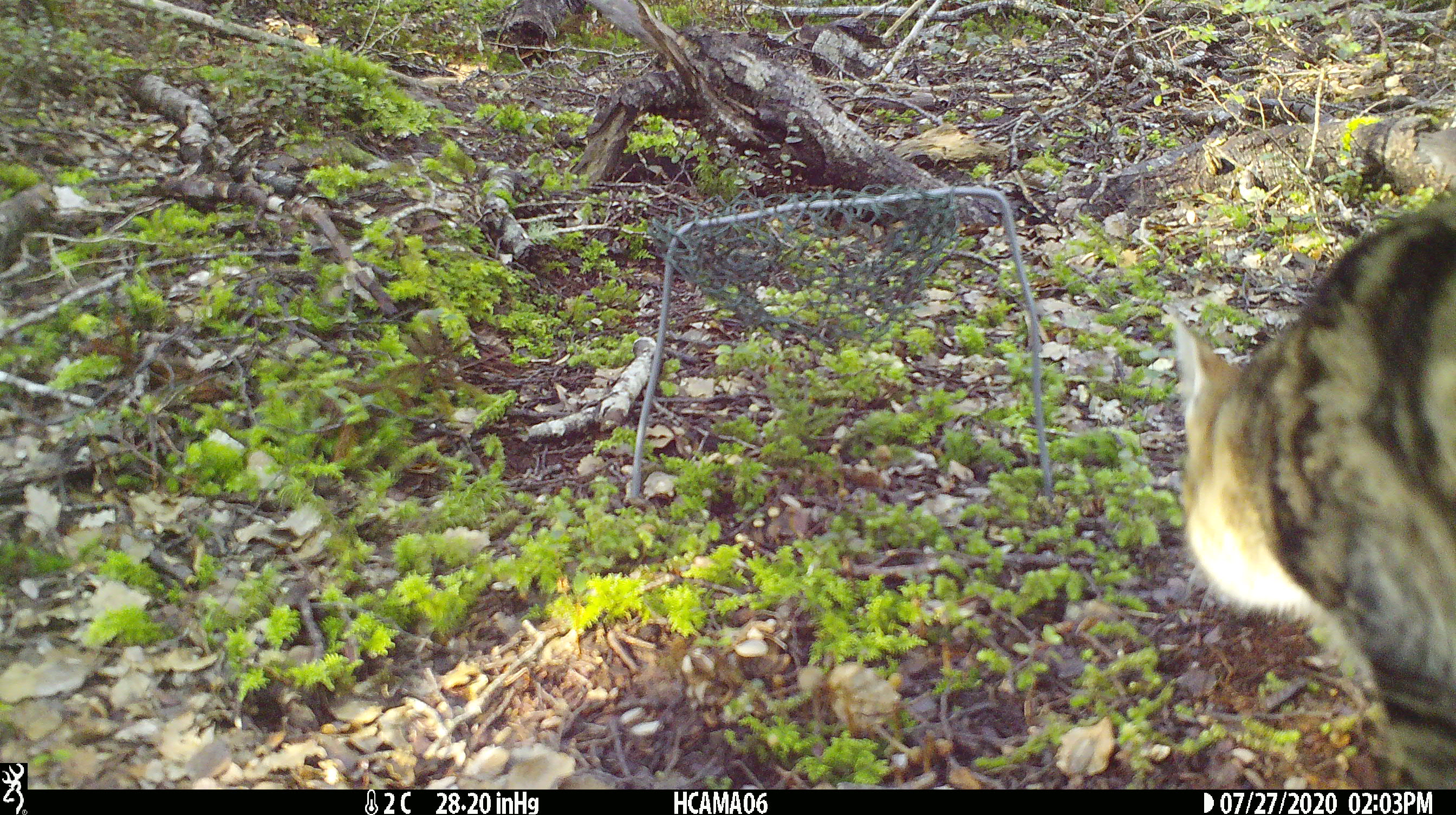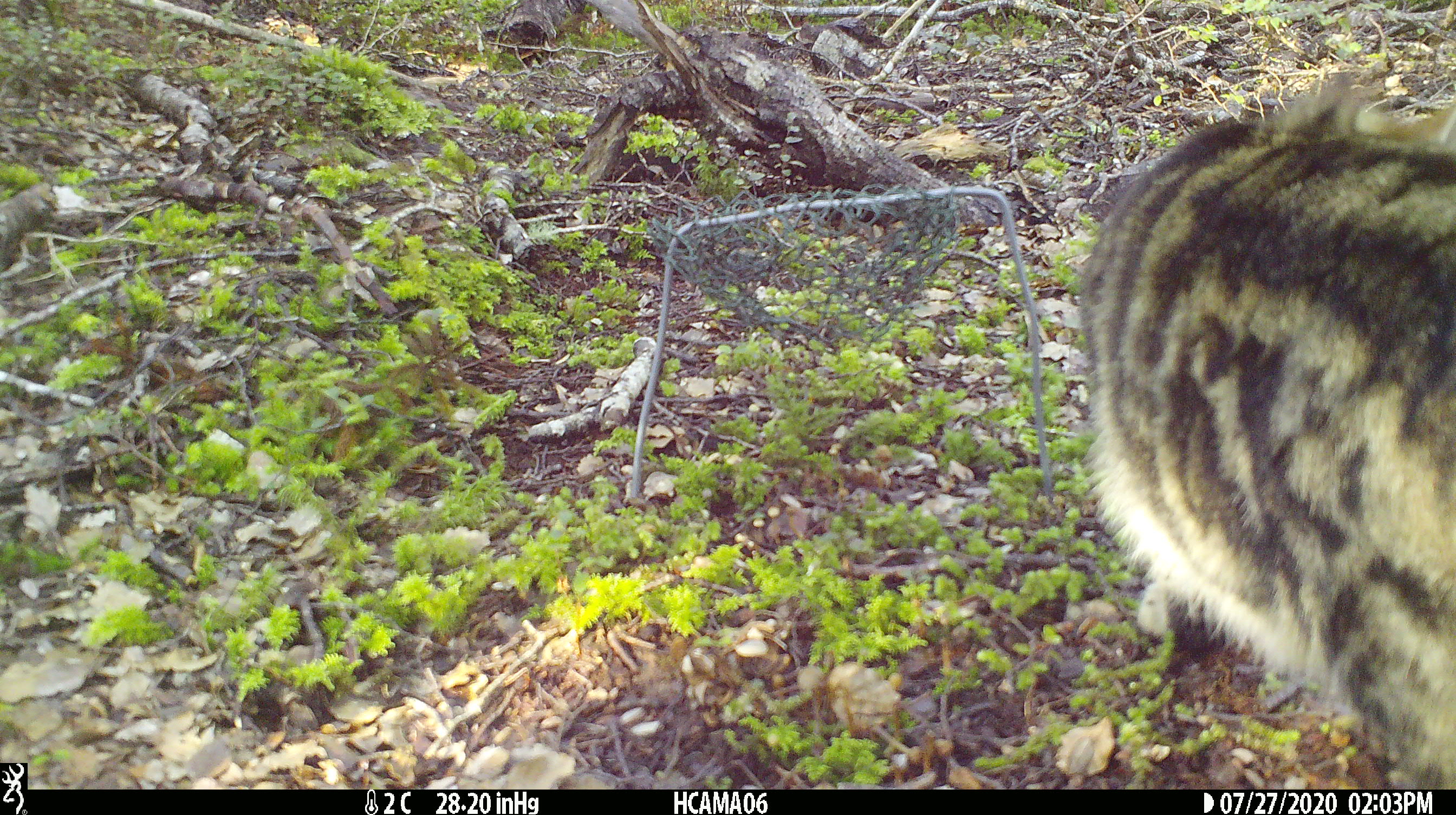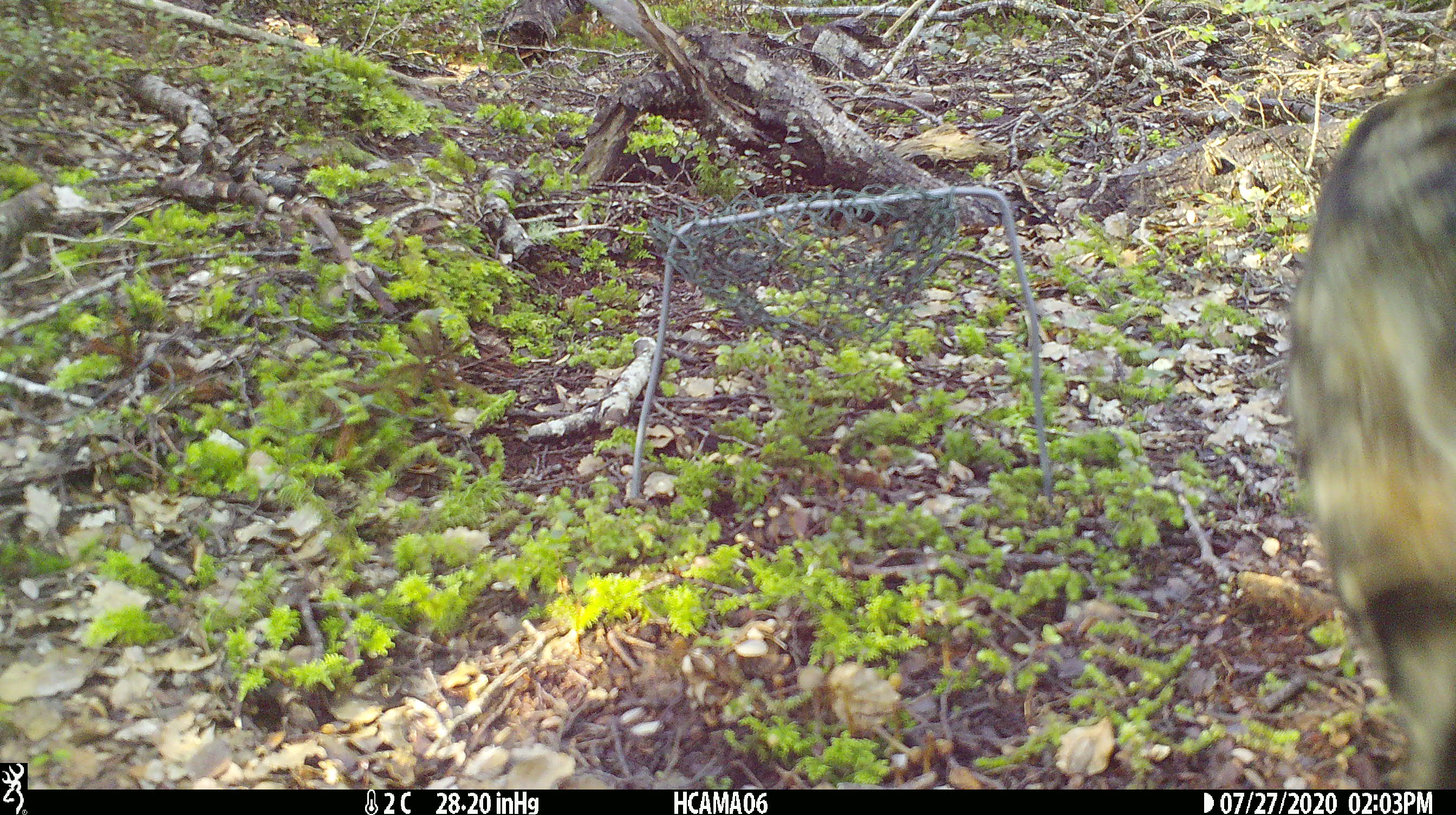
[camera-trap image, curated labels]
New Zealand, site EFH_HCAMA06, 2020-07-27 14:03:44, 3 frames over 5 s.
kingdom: Animalia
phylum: Chordata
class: Mammalia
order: Carnivora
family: Felidae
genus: Felis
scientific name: Felis catus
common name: domestic cat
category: cat